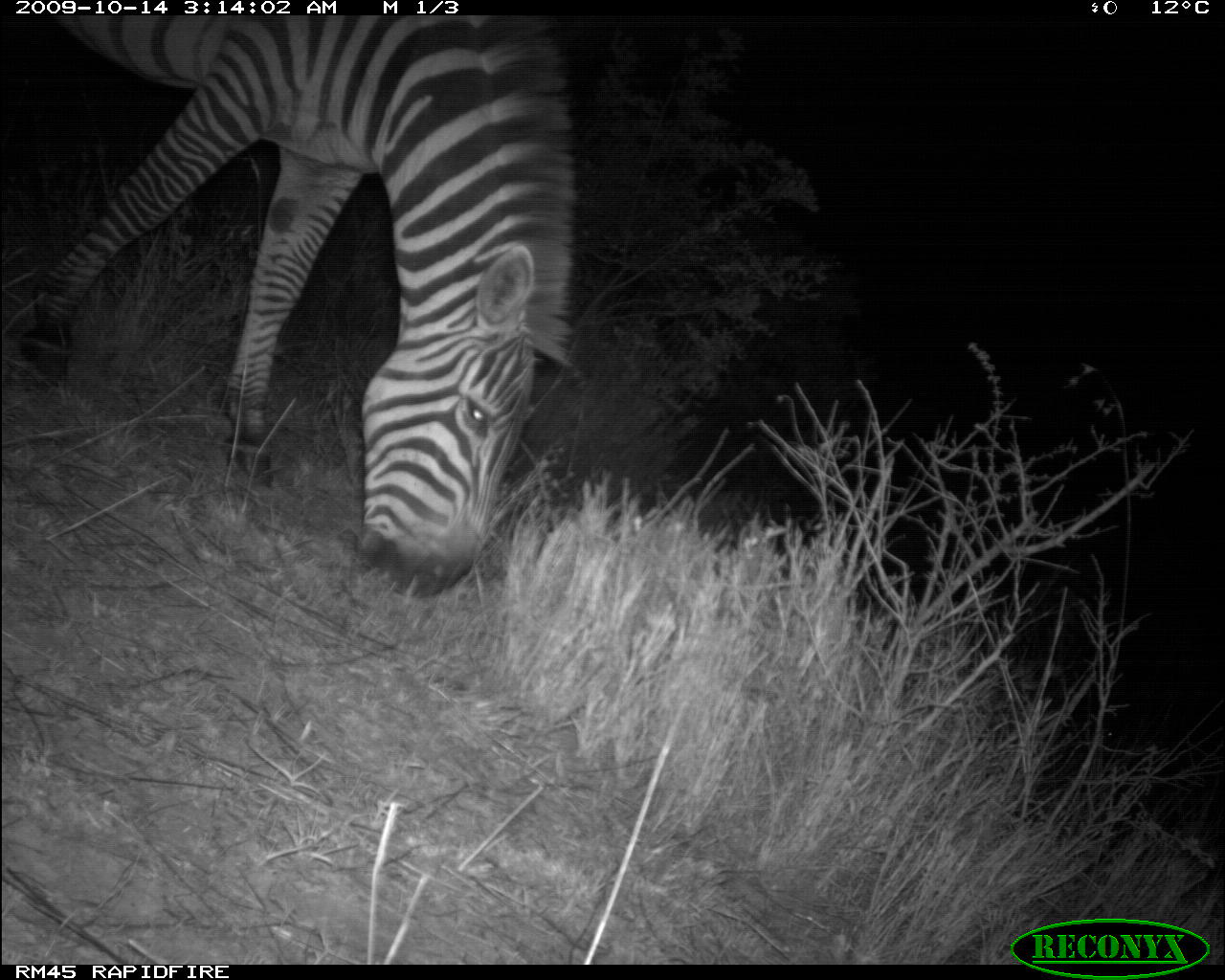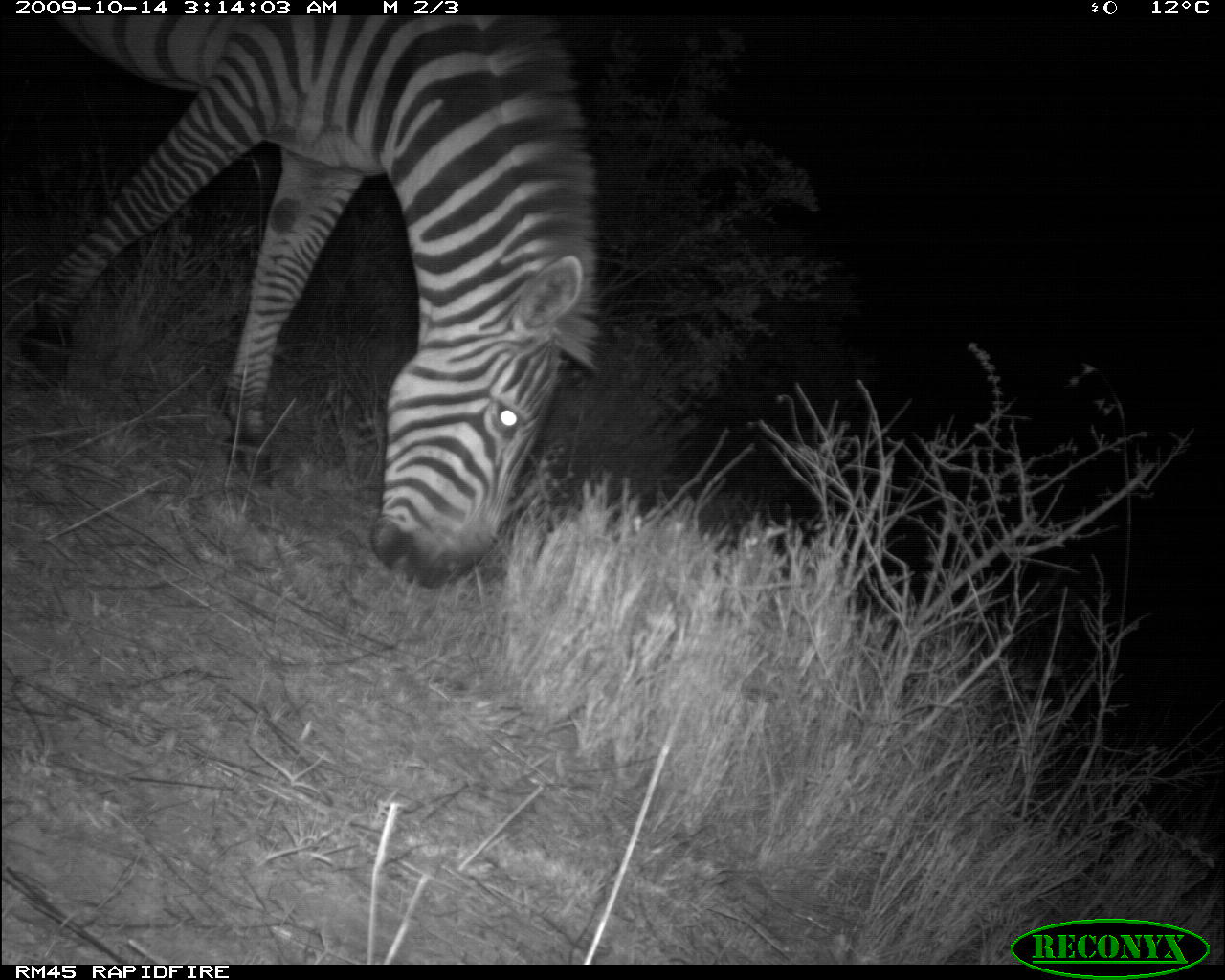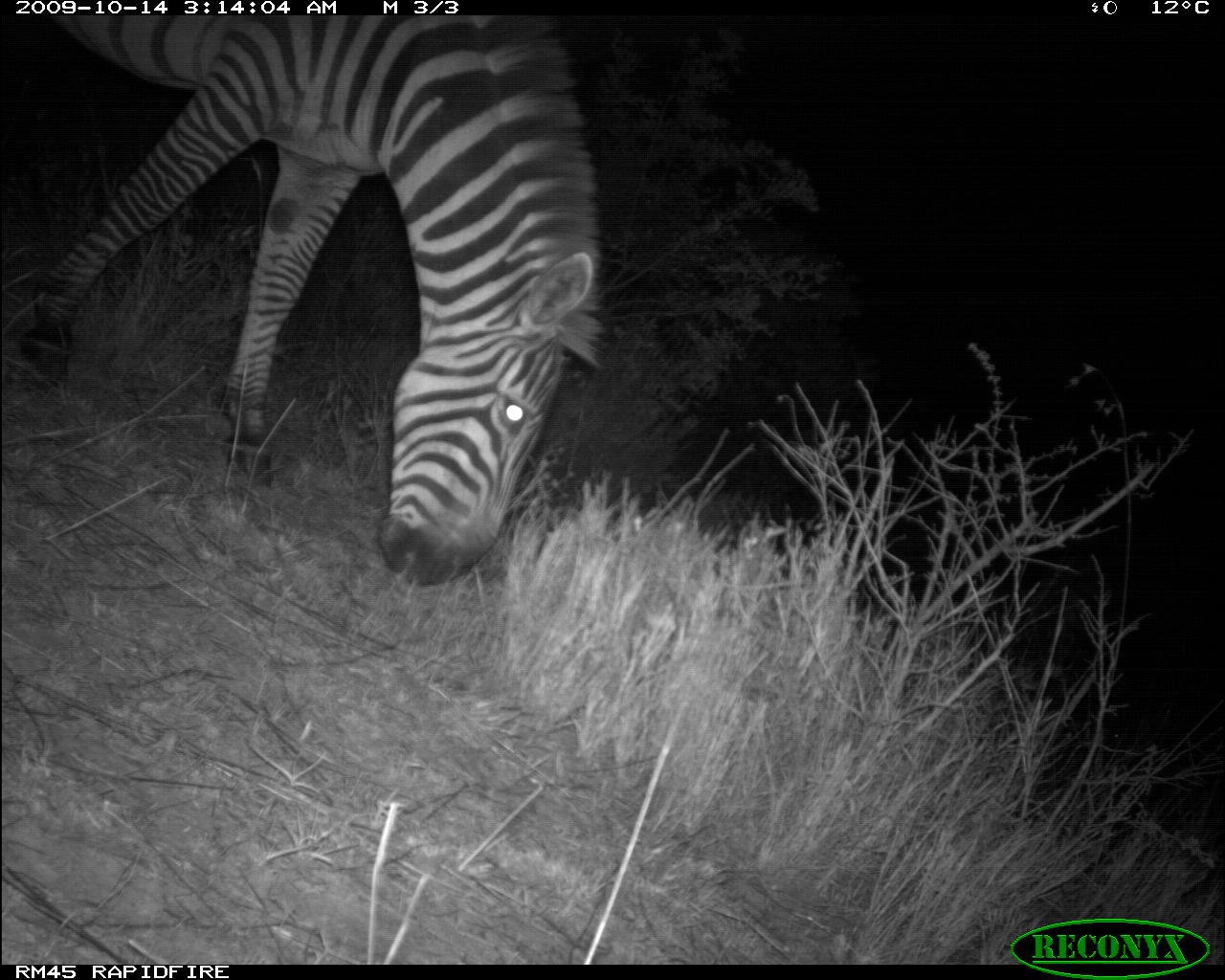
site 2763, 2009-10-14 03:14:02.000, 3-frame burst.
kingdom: Animalia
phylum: Chordata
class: Mammalia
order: Perissodactyla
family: Equidae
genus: Equus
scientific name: Equus quagga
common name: plains zebra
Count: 1.